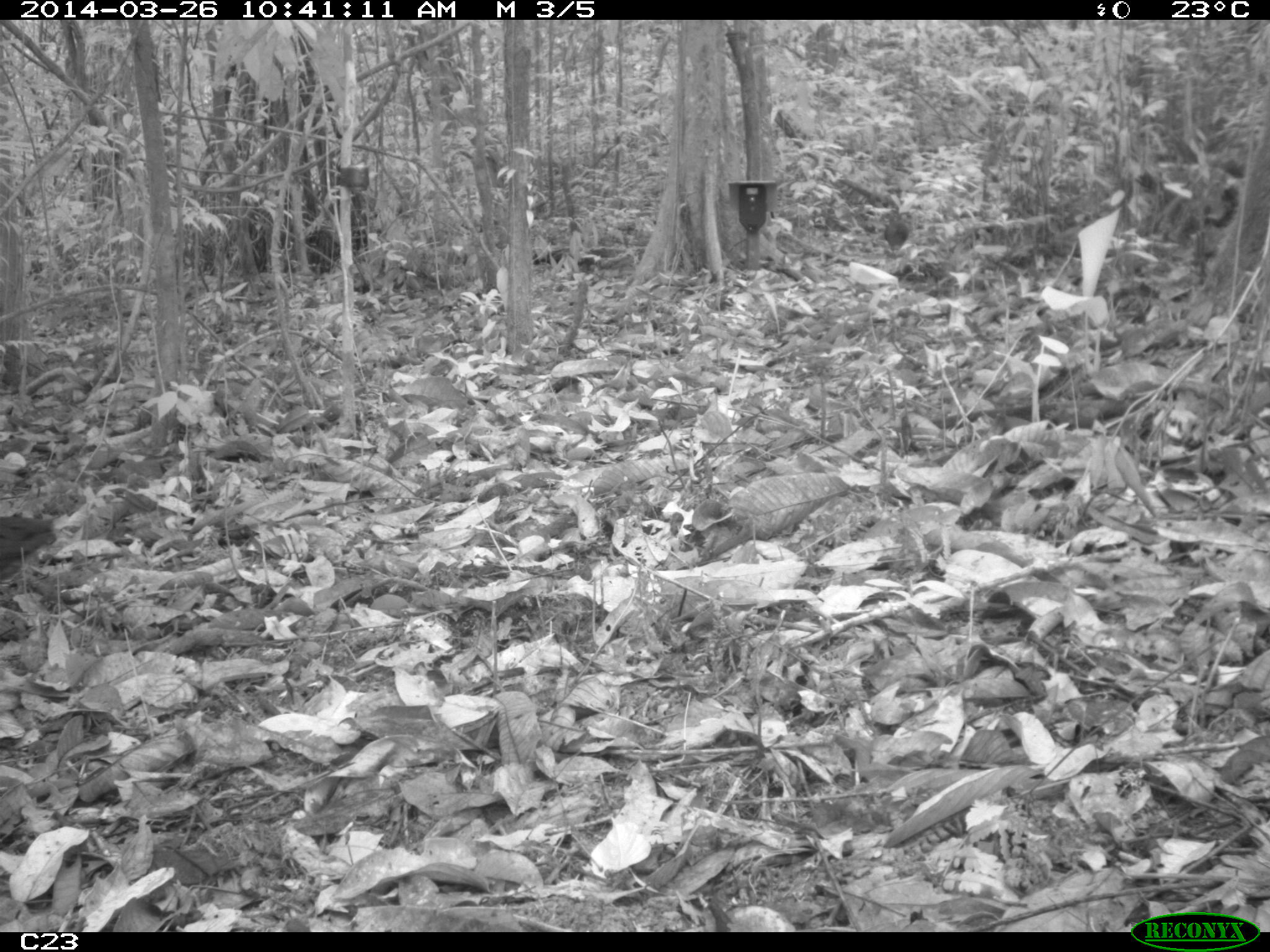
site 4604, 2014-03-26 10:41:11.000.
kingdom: Animalia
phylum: Chordata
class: Aves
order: Tinamiformes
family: Tinamidae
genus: Crypturellus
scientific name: Crypturellus soui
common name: little tinamou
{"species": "Crypturellus soui (little tinamou)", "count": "1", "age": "adult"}